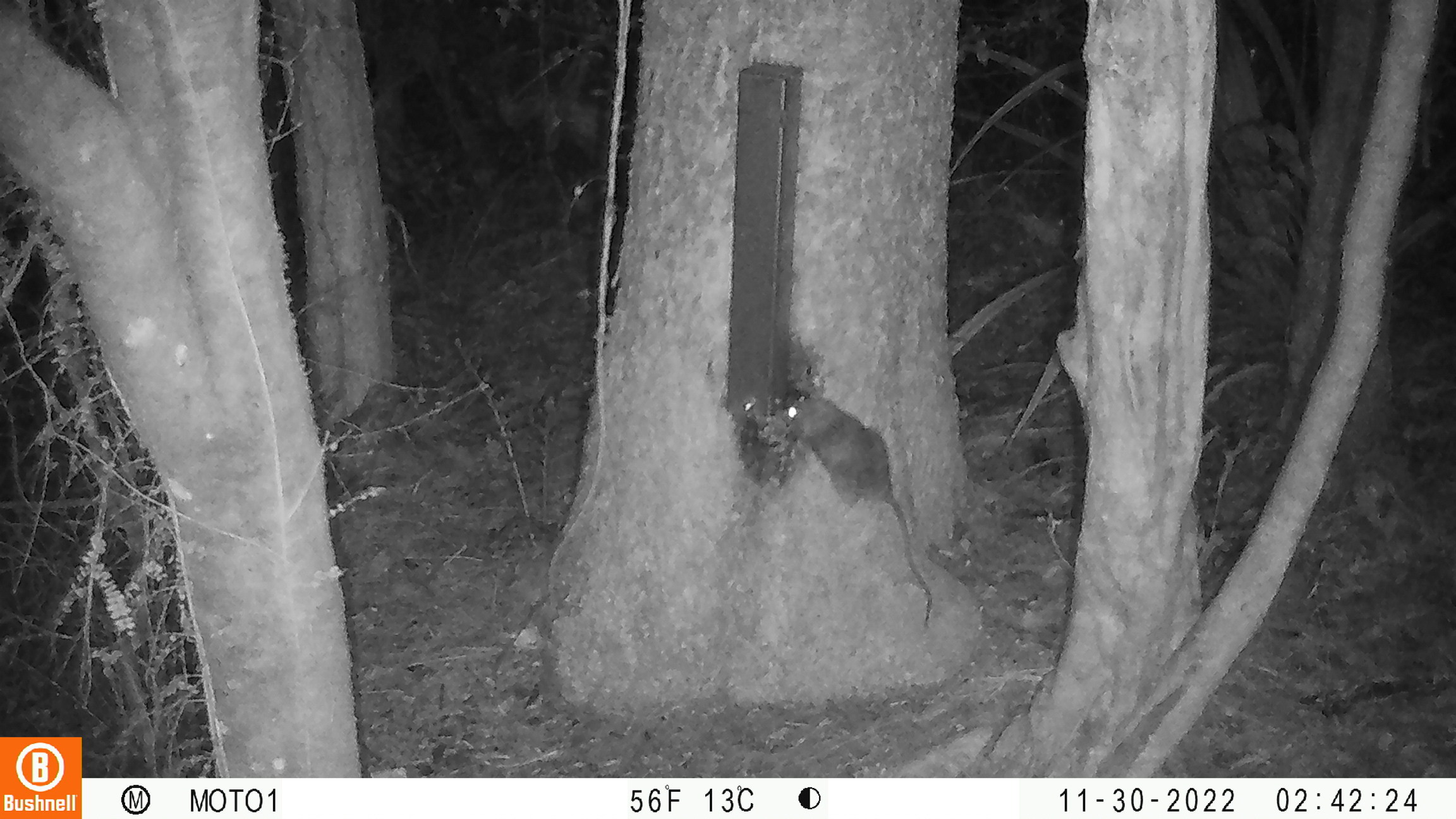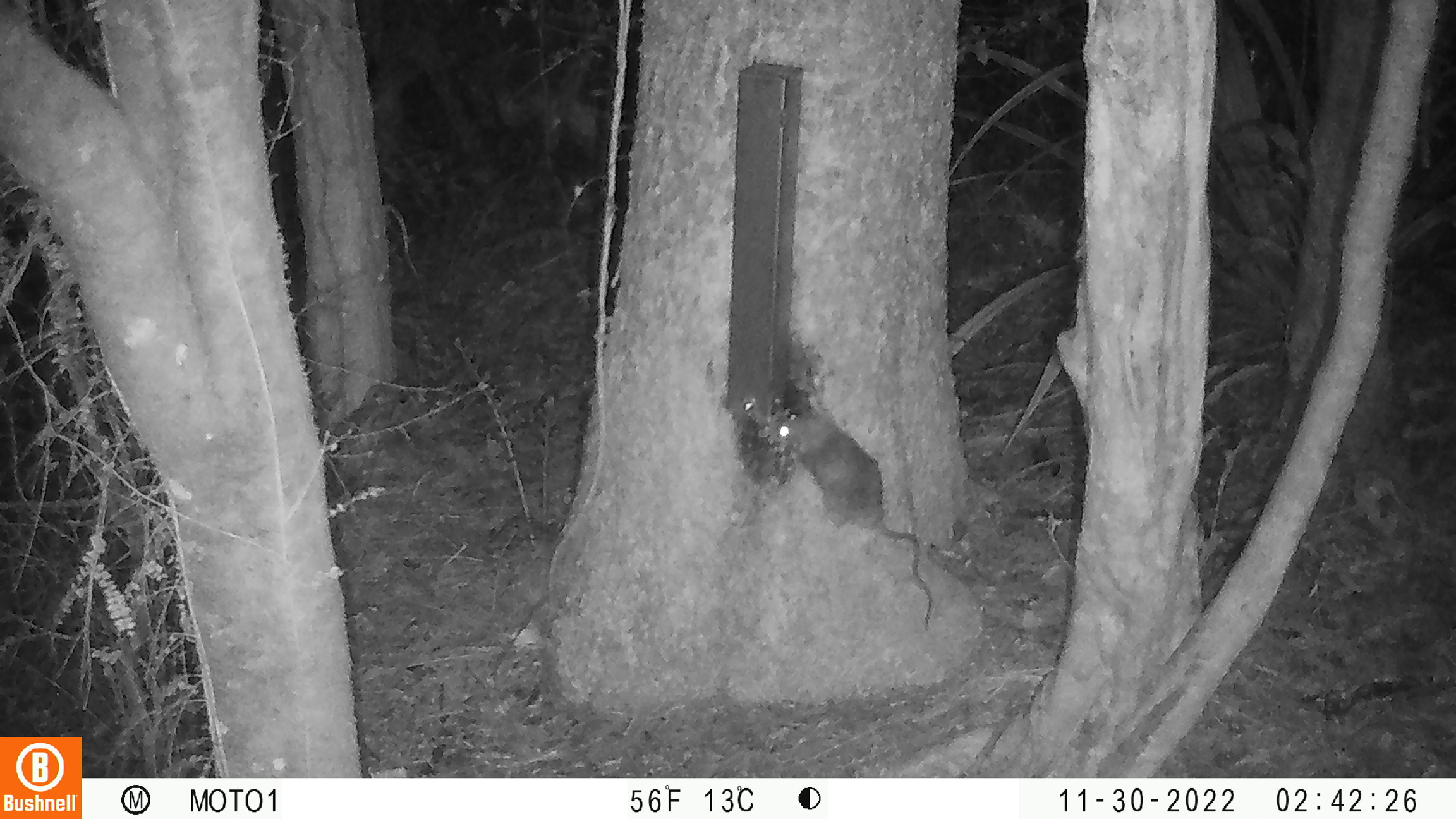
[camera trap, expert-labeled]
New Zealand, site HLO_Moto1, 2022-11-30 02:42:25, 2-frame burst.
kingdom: Animalia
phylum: Chordata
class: Mammalia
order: Rodentia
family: Muridae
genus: Rattus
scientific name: Rattus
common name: rat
Rat (Rattus).